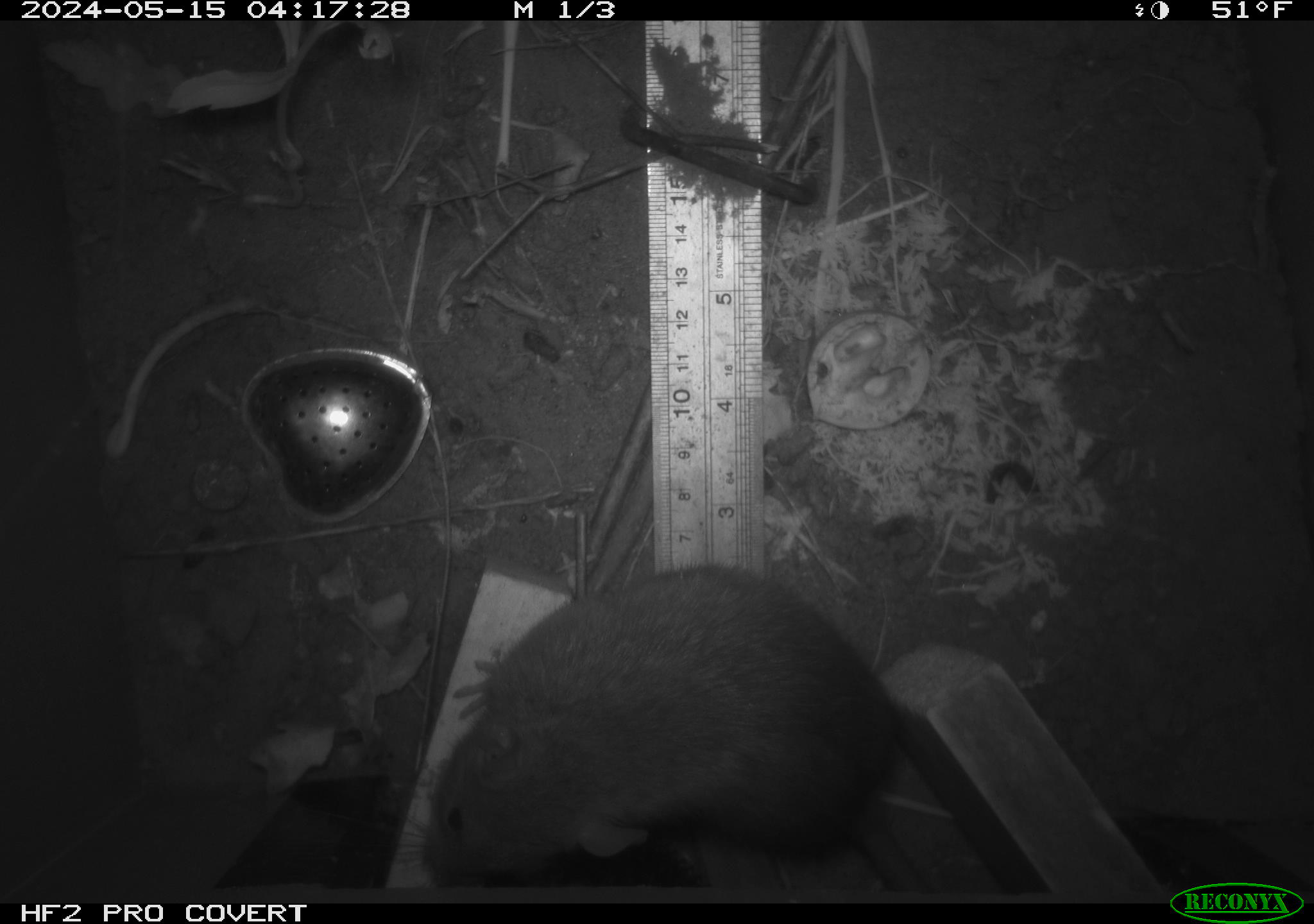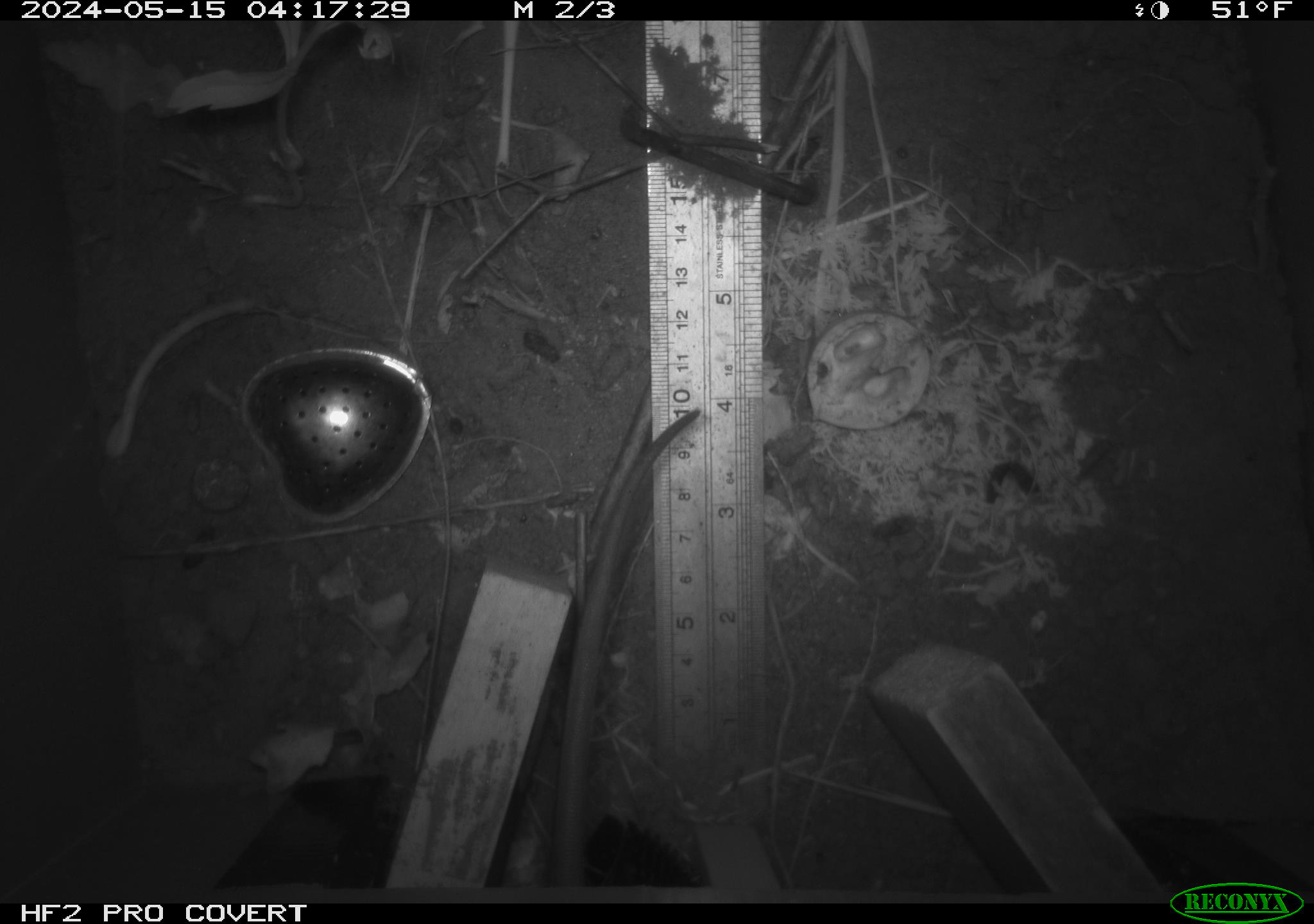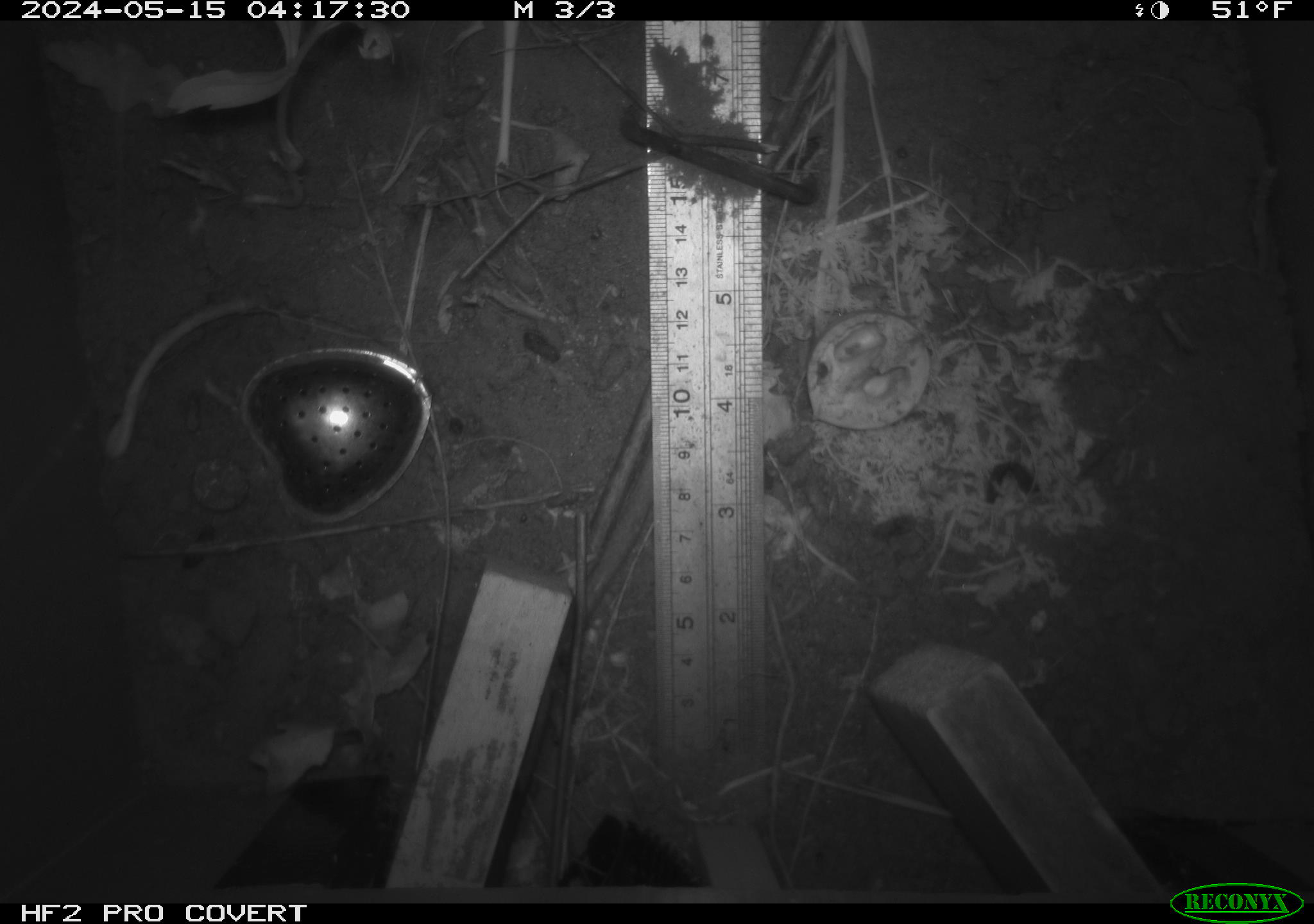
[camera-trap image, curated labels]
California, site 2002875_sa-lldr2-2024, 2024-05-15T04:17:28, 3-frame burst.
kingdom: Animalia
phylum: Chordata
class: Mammalia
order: Rodentia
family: Muridae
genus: Rattus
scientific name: Rattus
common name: rat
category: rattus species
Rattus species (rat) (Rattus).